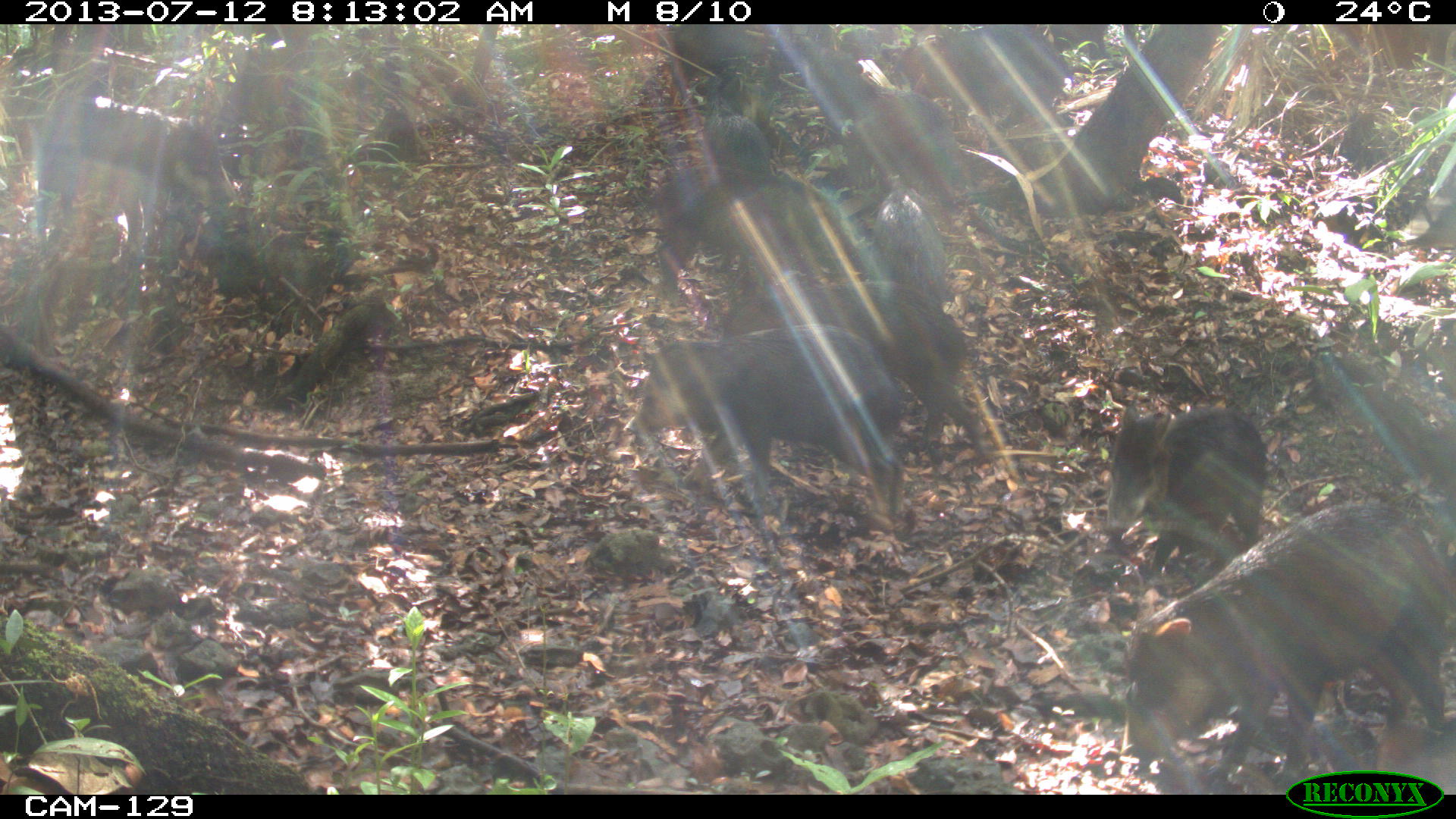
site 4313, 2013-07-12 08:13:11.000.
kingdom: Animalia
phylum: Chordata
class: Mammalia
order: Artiodactyla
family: Tayassuidae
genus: Tayassu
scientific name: Tayassu pecari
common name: white-lipped peccary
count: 20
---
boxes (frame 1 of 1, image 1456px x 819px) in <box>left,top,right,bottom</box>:
tayassu pecari: <box>1121,503,1454,784</box>; <box>628,324,905,522</box>; <box>721,281,989,465</box>; <box>797,38,988,237</box>; <box>32,94,244,260</box>; <box>1105,406,1268,575</box>; <box>655,167,852,278</box>; <box>894,25,1073,133</box>; <box>650,164,758,281</box>; <box>869,179,954,315</box>; <box>695,71,772,189</box>; <box>675,24,753,76</box>